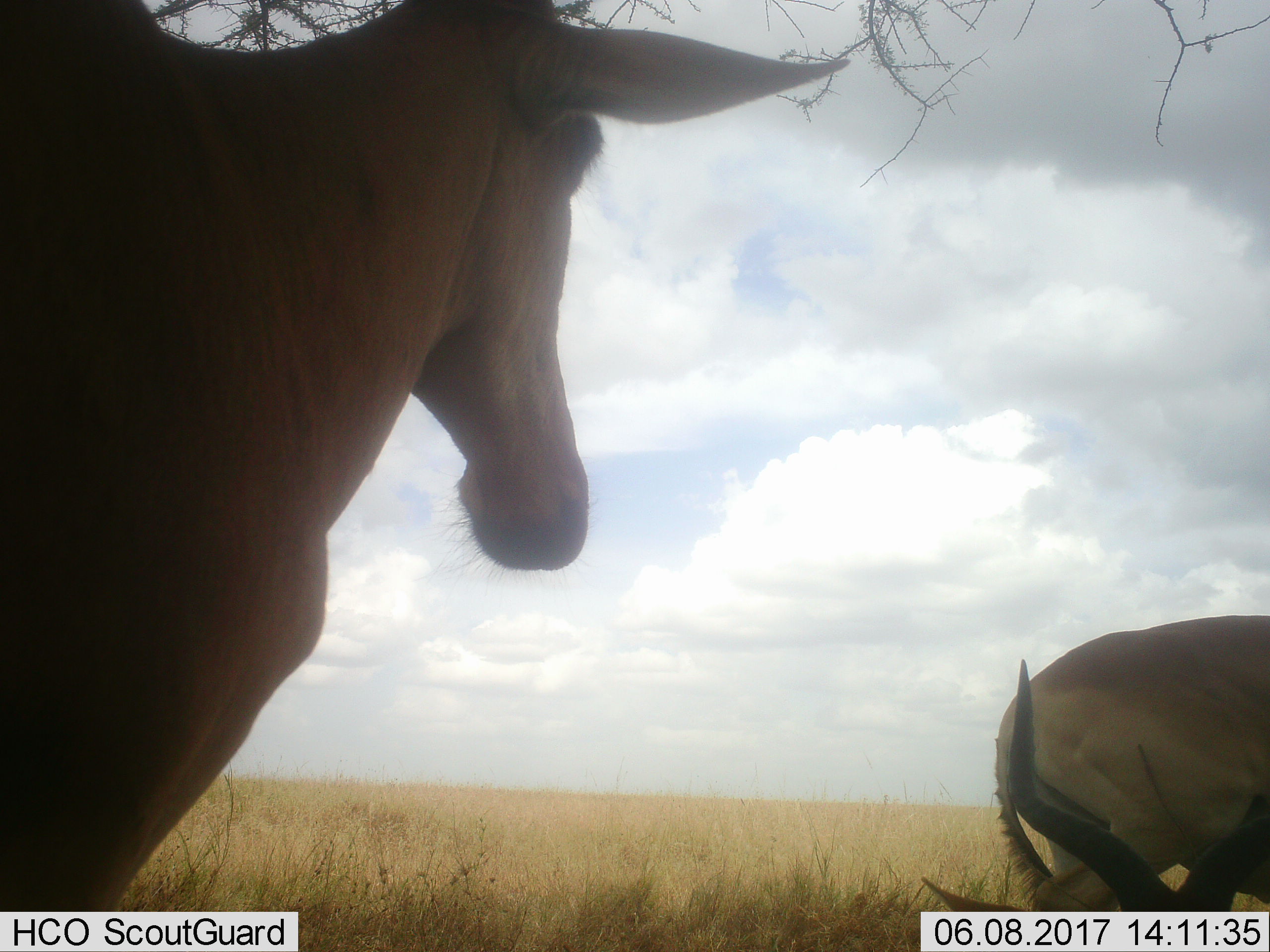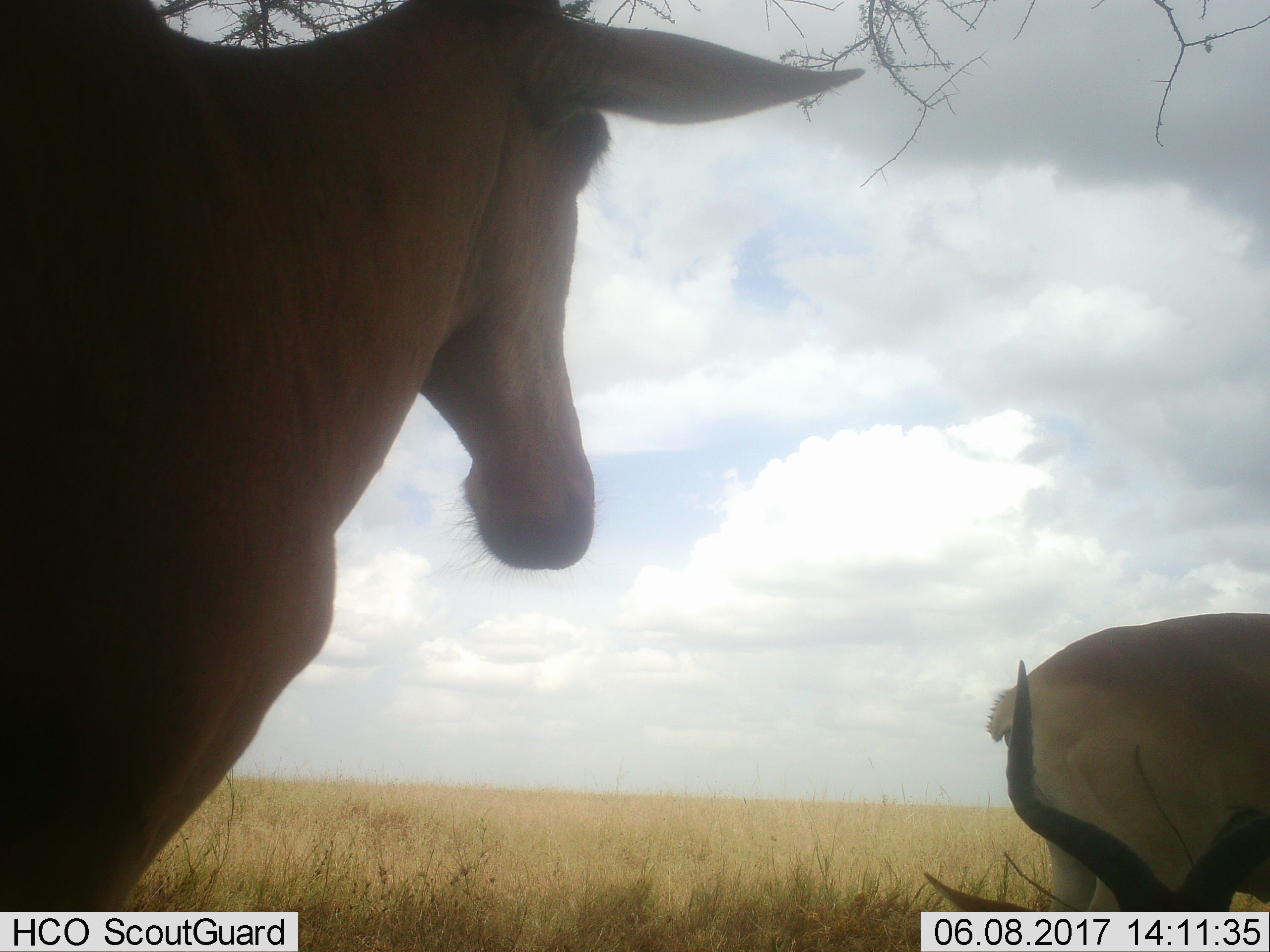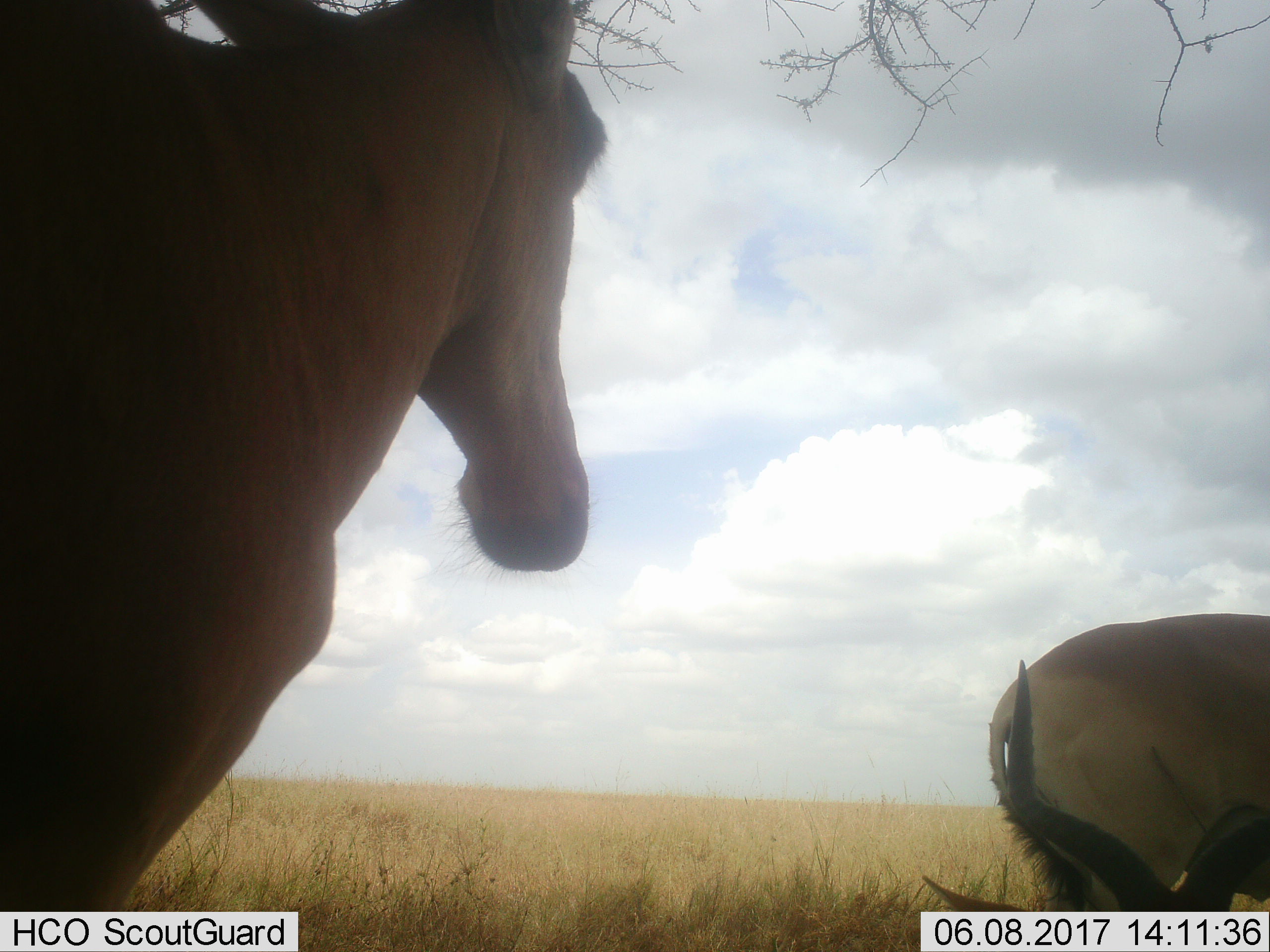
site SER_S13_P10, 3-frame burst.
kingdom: Animalia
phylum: Chordata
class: Mammalia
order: Artiodactyla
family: Bovidae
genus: Alcelaphus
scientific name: Alcelaphus buselaphus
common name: hartebeest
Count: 3.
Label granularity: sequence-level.